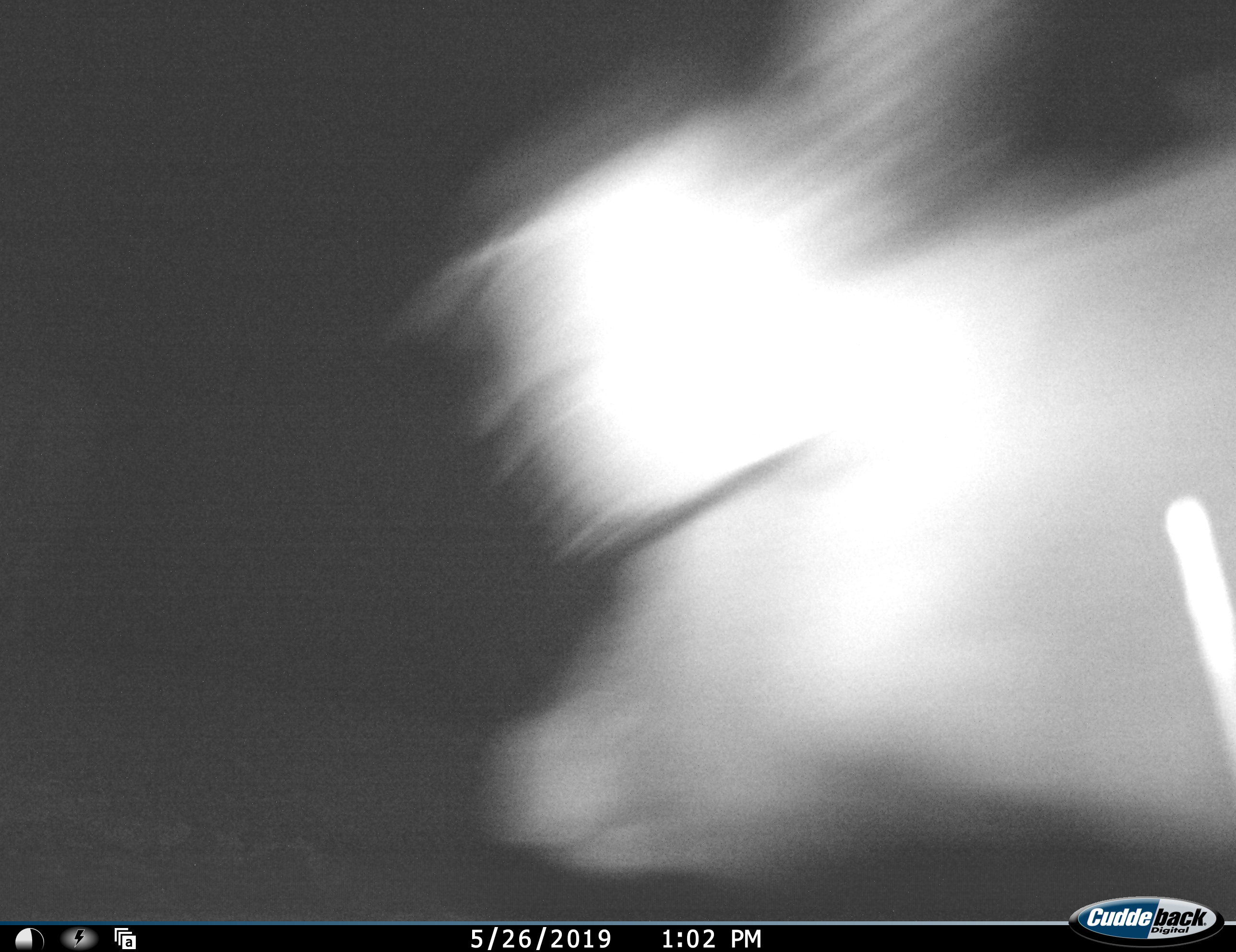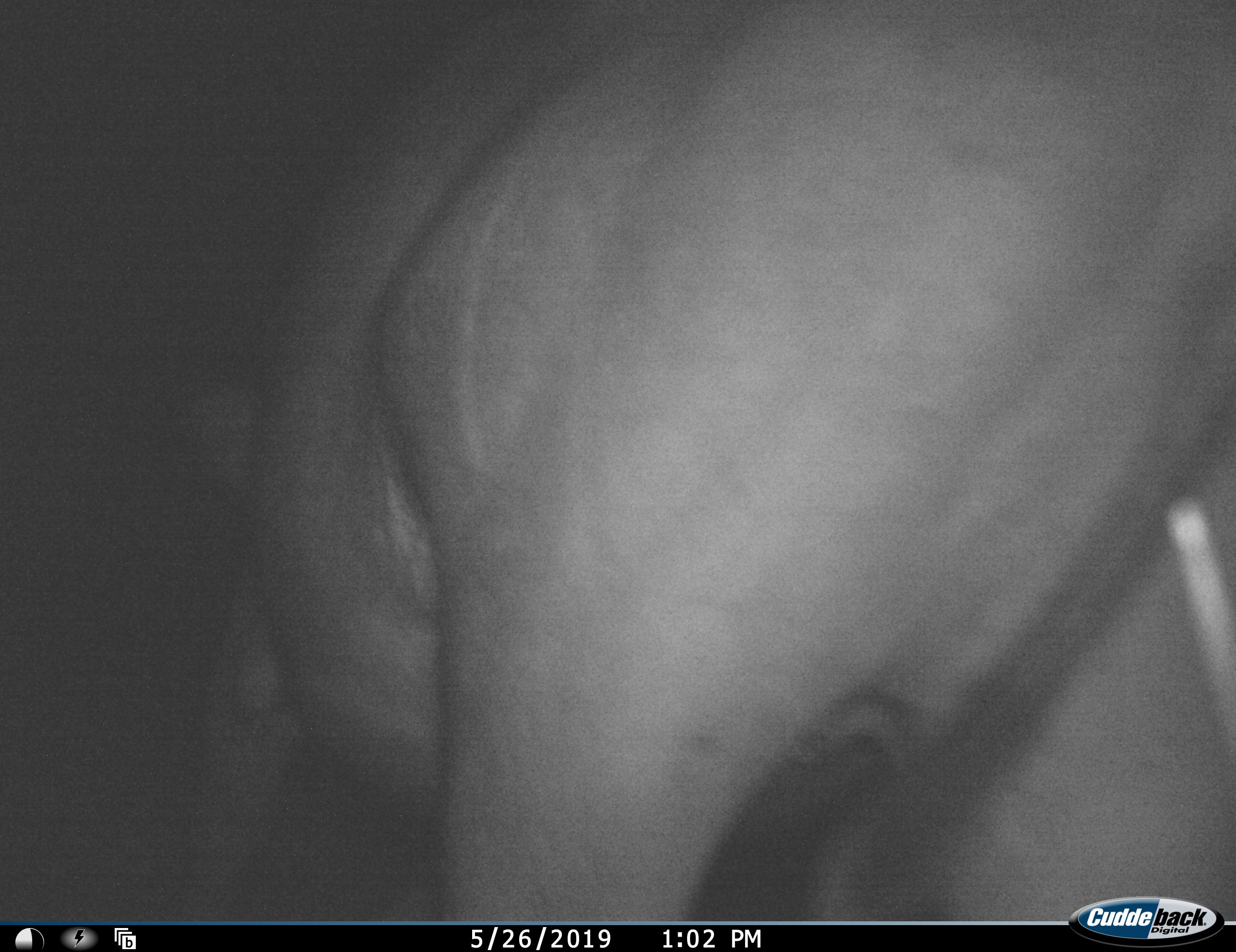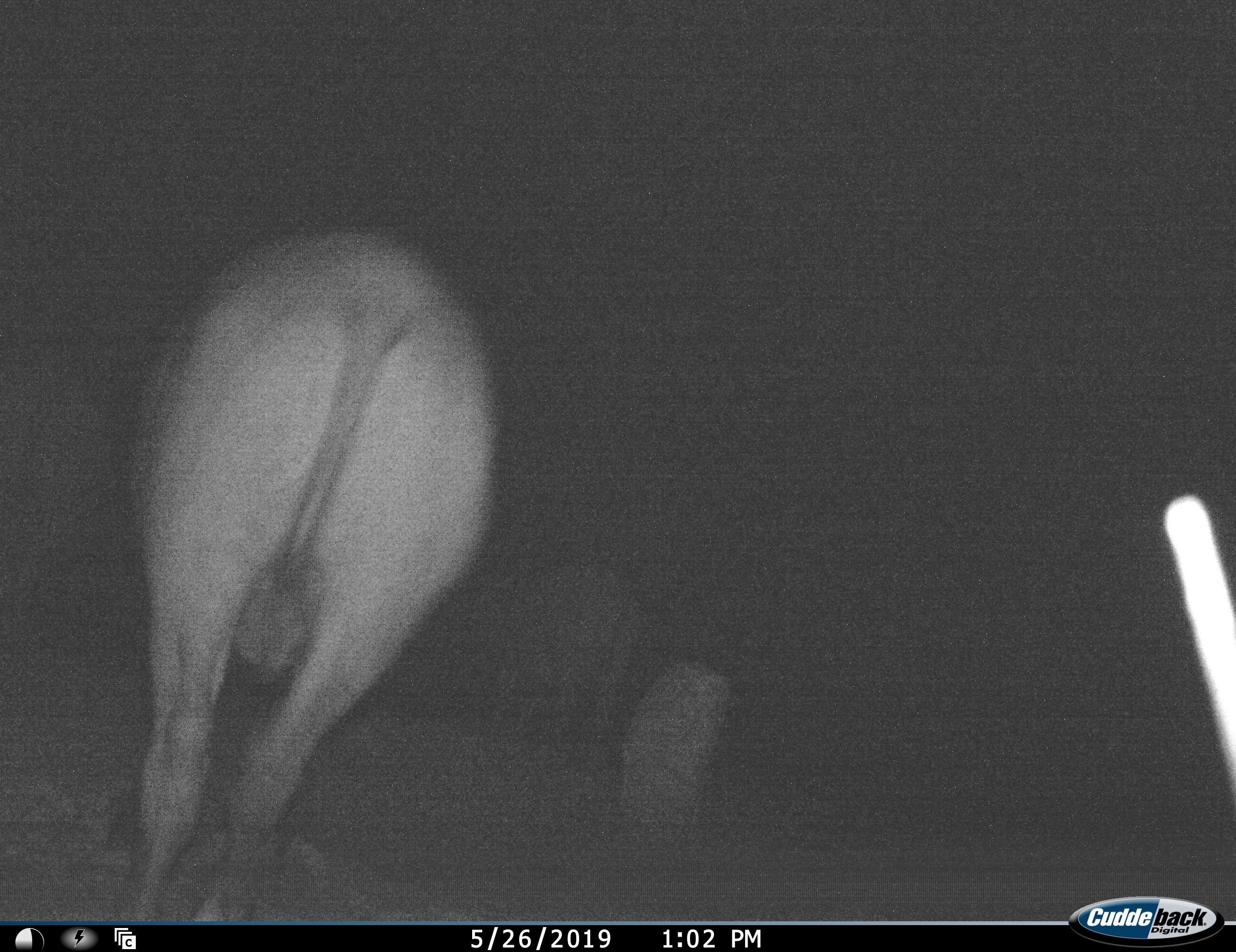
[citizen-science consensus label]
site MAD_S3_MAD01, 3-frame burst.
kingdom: Animalia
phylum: Chordata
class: Mammalia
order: Artiodactyla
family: Bovidae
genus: Syncerus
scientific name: Syncerus caffer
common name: african buffalo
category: buffalo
Buffalo (african buffalo) (Syncerus caffer), count 1. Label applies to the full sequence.